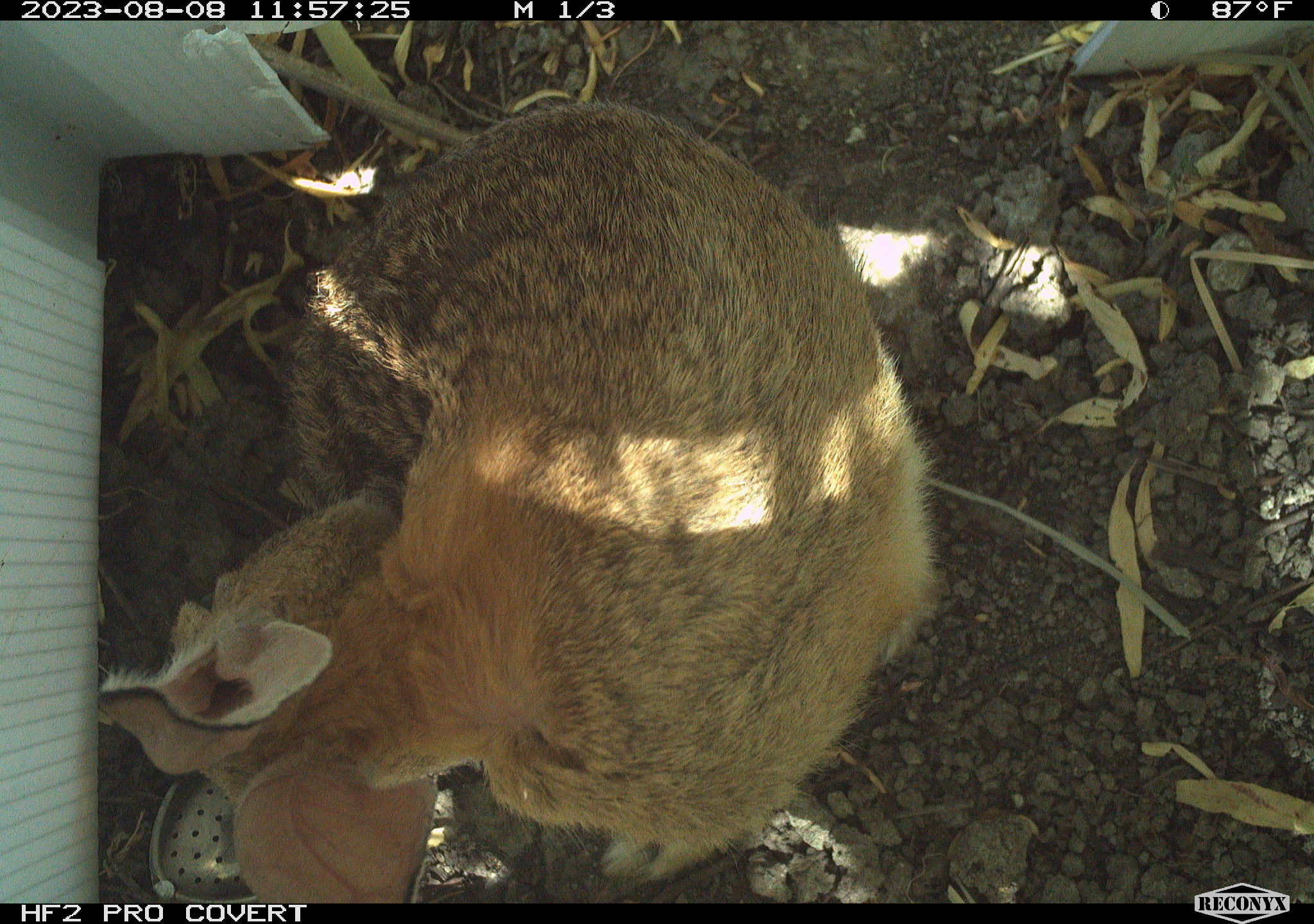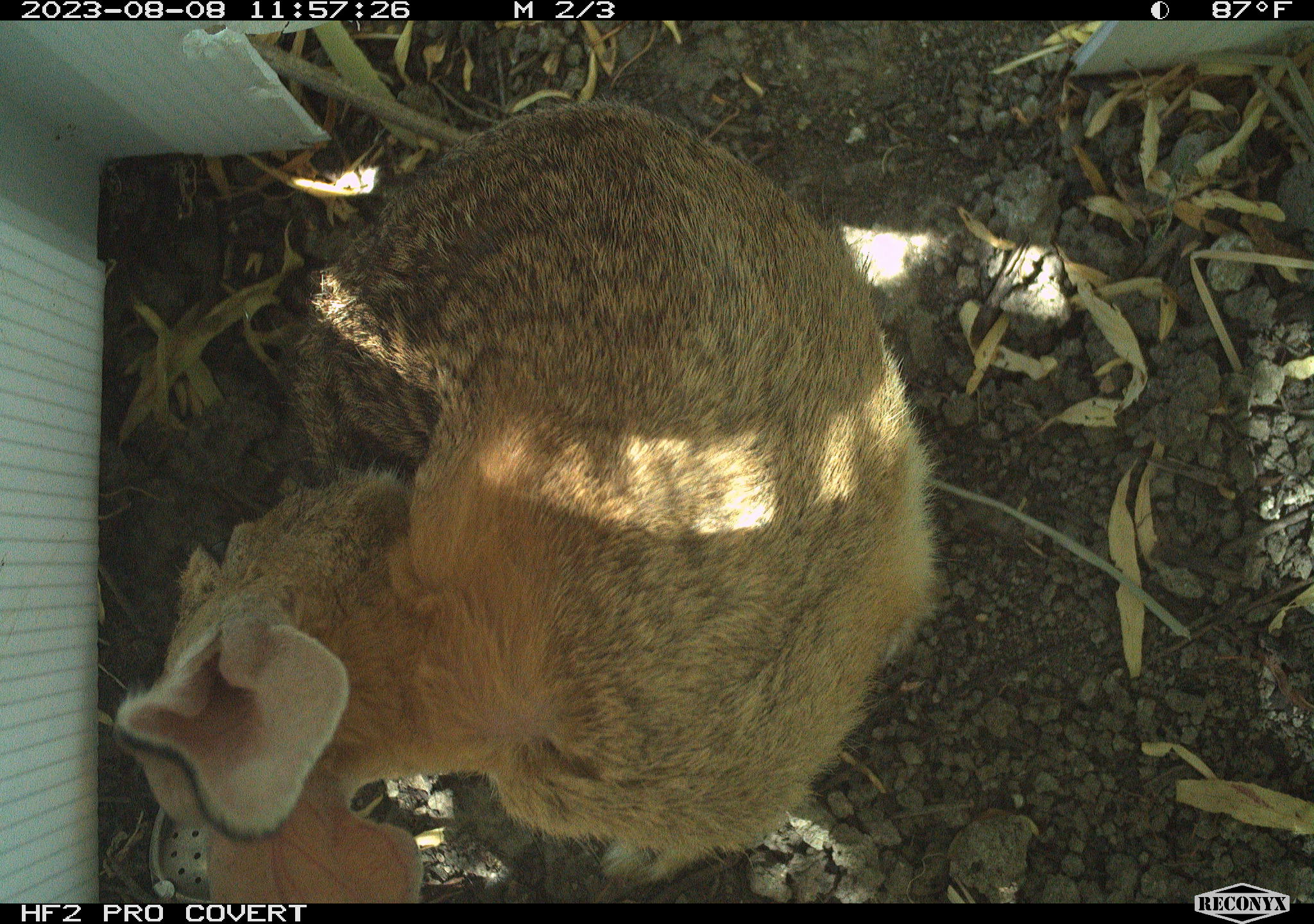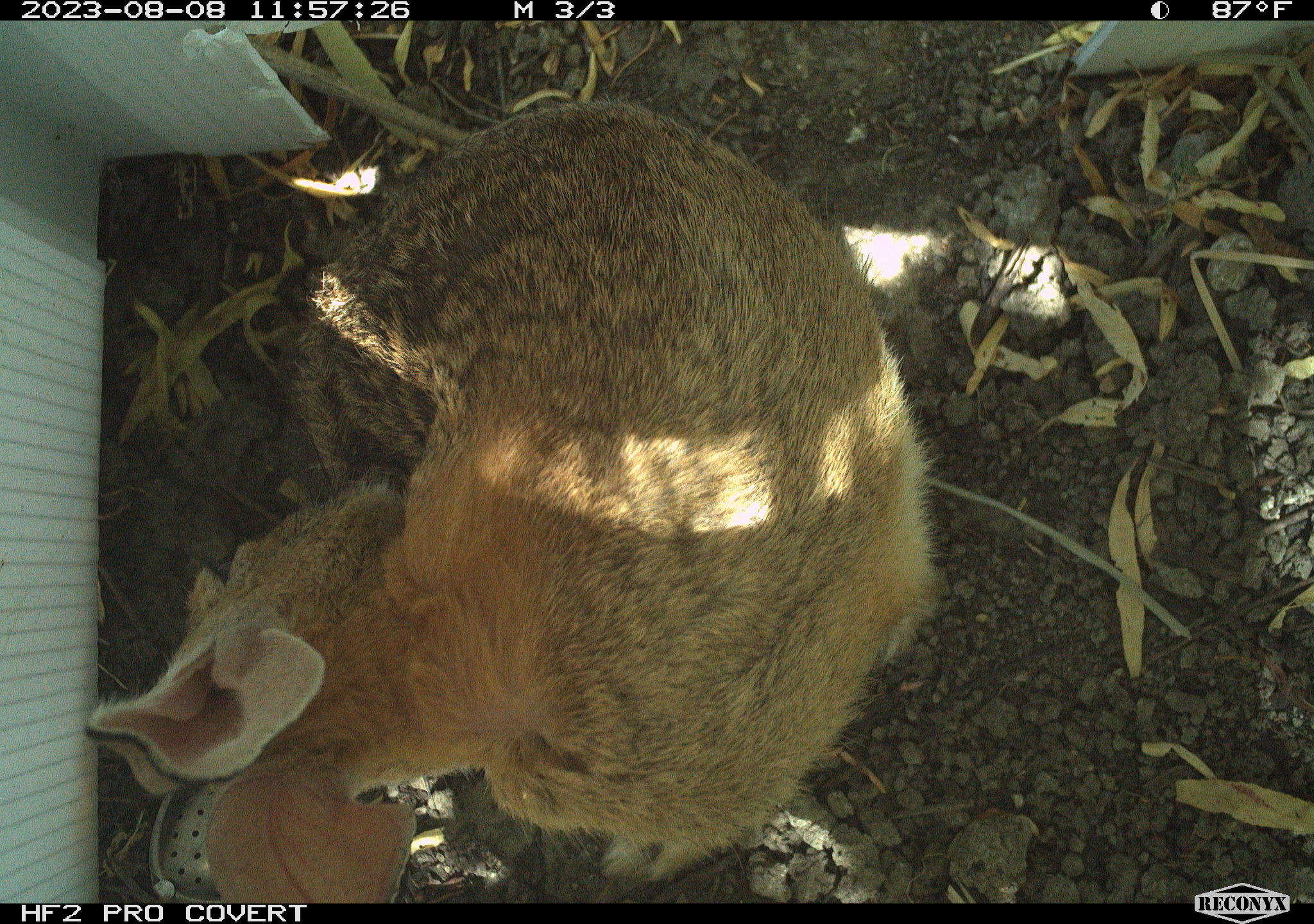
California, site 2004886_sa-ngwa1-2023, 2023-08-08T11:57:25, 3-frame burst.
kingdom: Animalia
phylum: Chordata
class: Mammalia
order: Lagomorpha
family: Leporidae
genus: Sylvilagus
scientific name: Sylvilagus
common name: cottontail rabbits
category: sylvilagus species